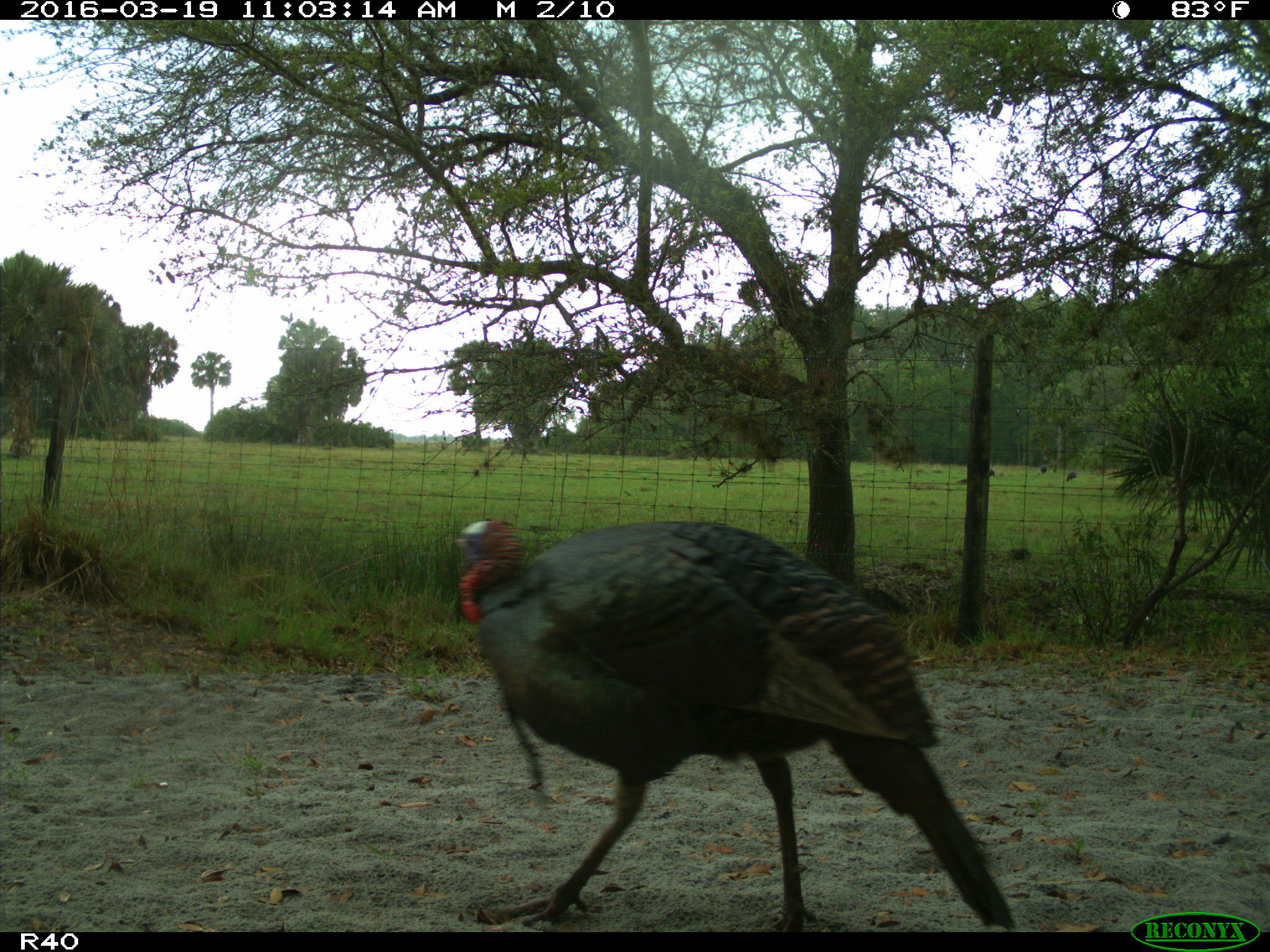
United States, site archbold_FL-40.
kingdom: Animalia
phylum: Chordata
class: Aves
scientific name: Aves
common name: birds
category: unidentified bird